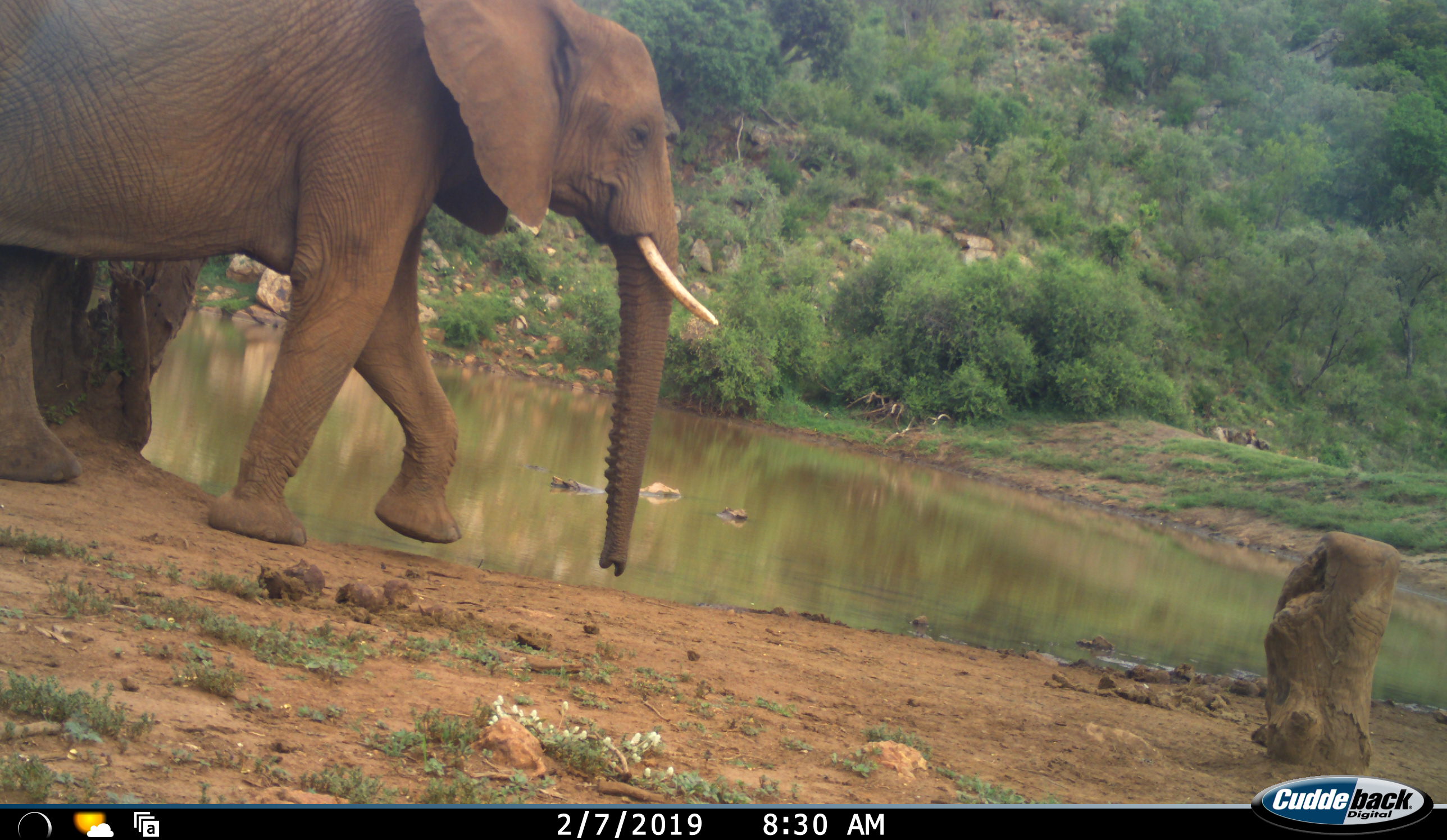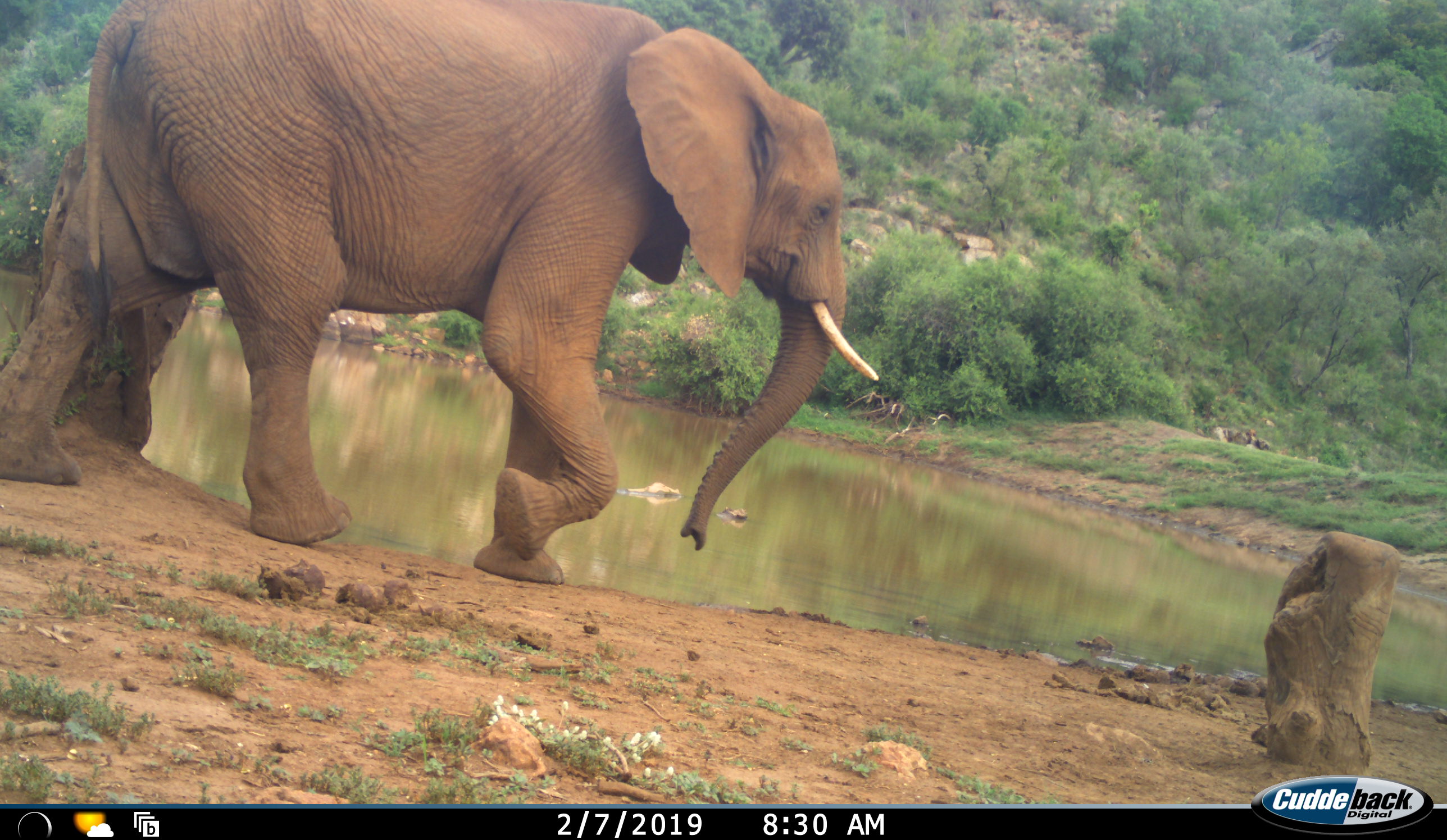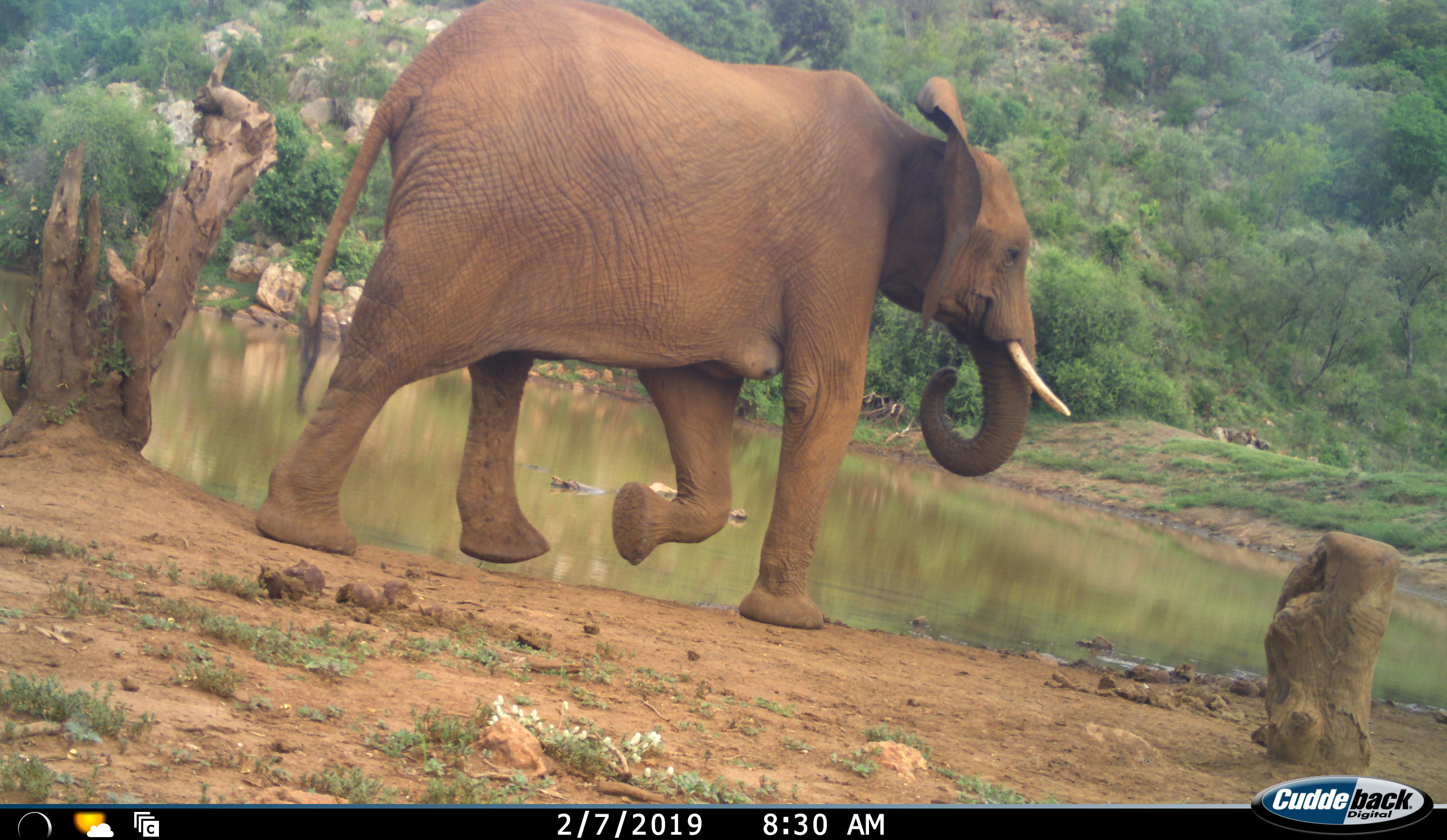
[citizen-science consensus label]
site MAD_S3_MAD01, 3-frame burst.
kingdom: Animalia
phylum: Chordata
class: Mammalia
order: Proboscidea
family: Elephantidae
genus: Loxodonta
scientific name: Loxodonta africana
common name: african bush elephant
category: elephant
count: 1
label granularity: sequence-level